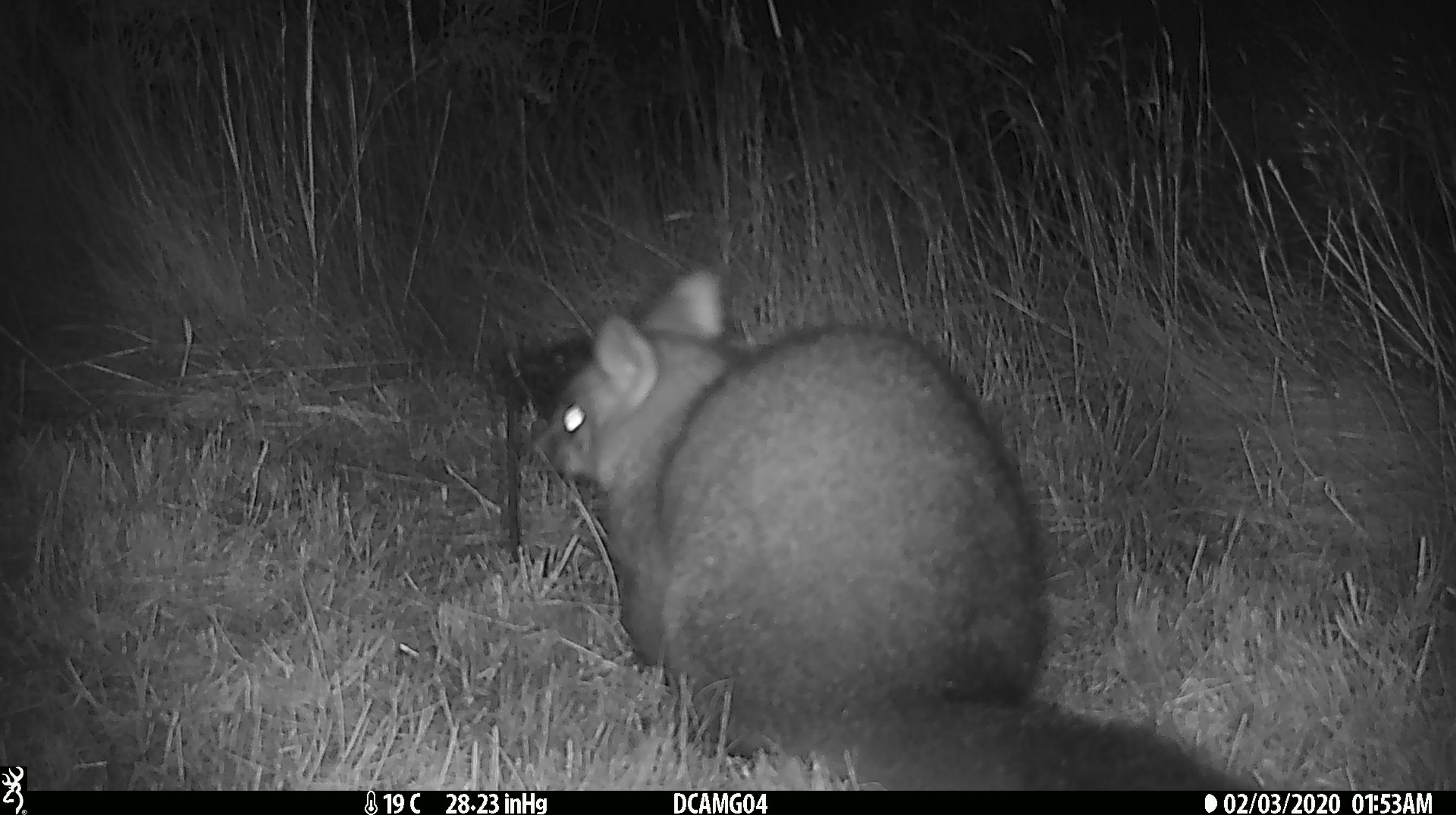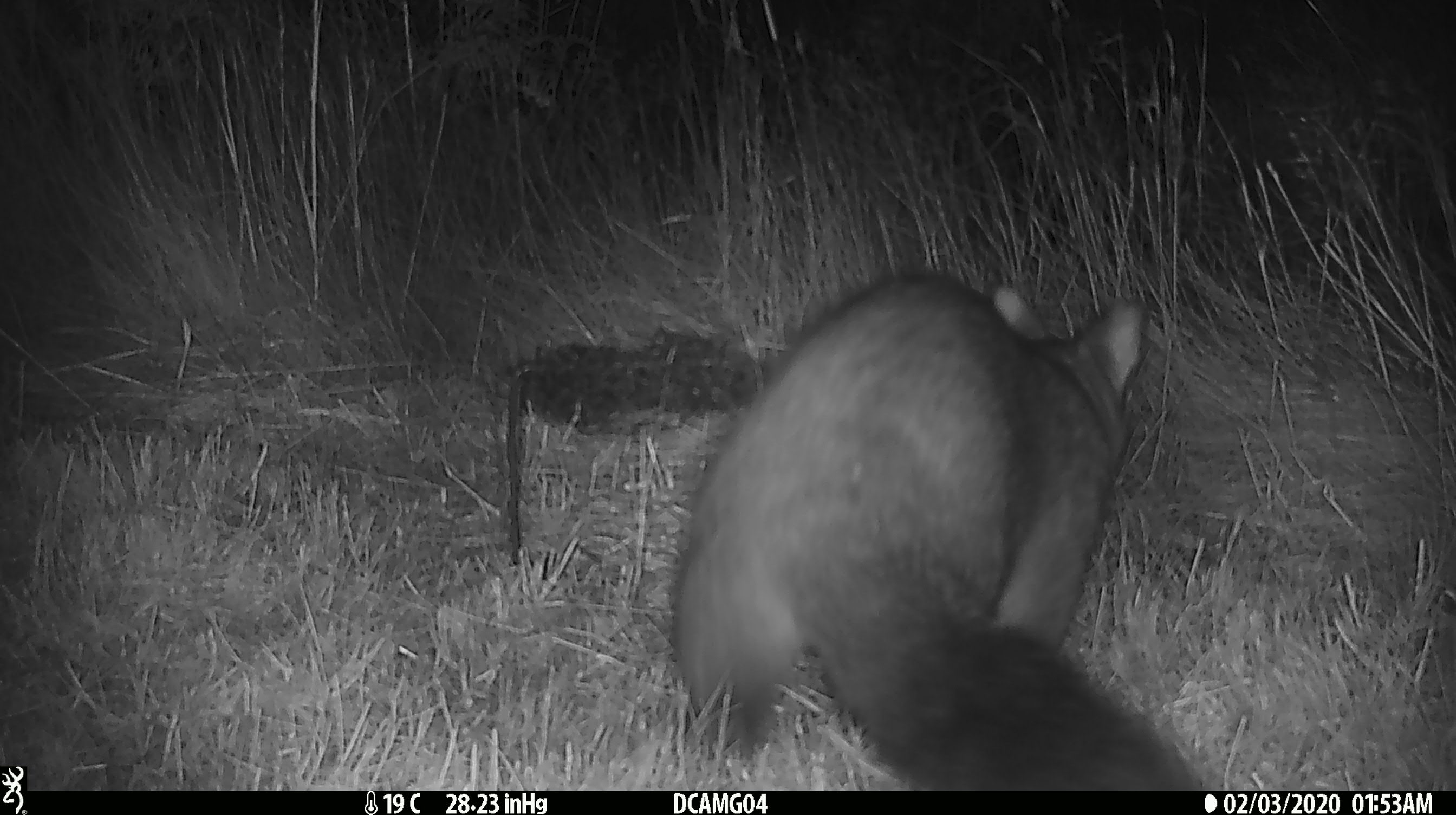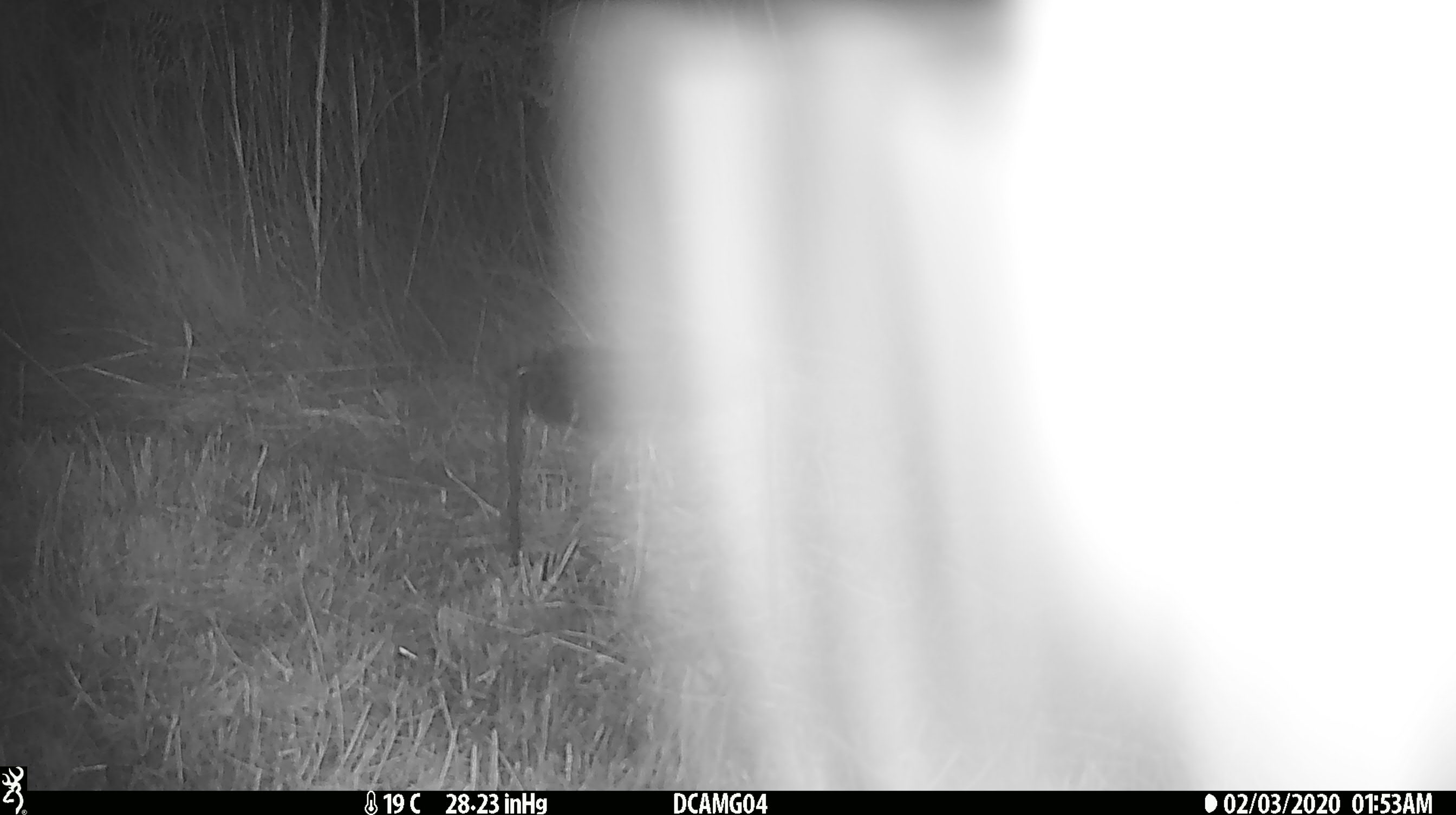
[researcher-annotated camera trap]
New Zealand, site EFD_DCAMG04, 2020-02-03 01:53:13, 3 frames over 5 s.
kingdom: Animalia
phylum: Chordata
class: Mammalia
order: Diprotodontia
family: Phalangeridae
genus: Trichosurus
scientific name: Trichosurus vulpecula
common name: common brushtail possum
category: possum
Possum (common brushtail possum) (Trichosurus vulpecula).